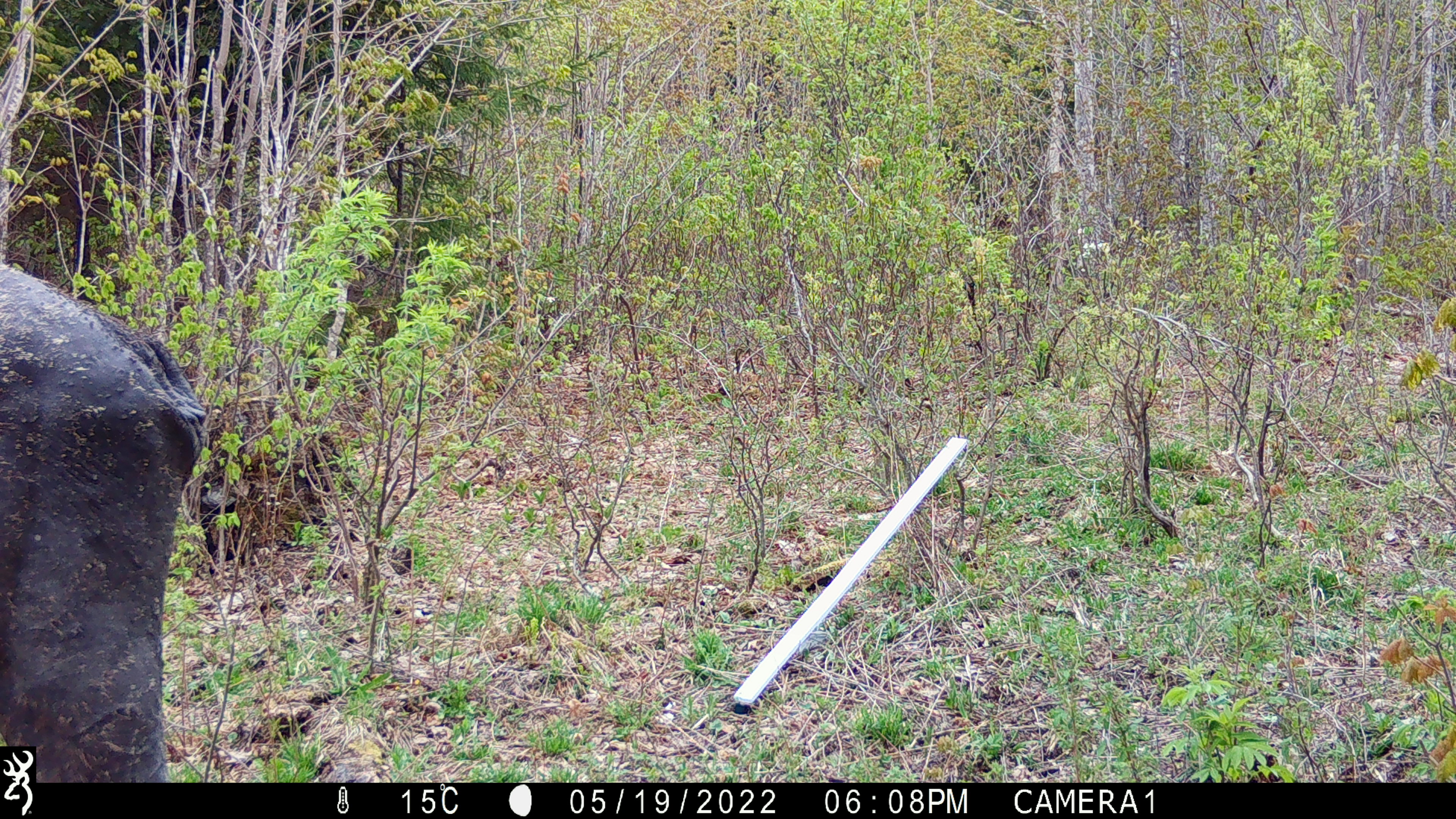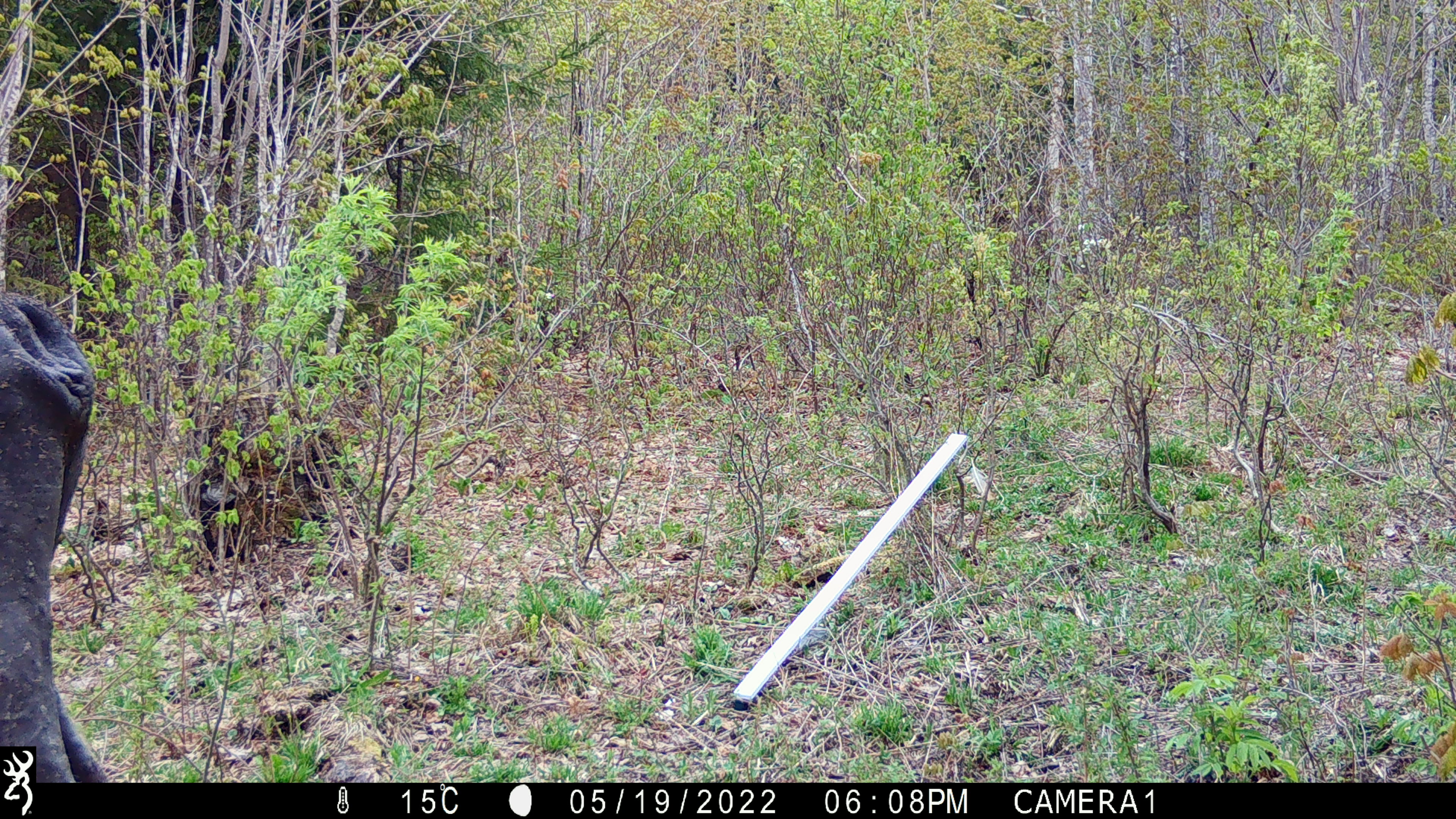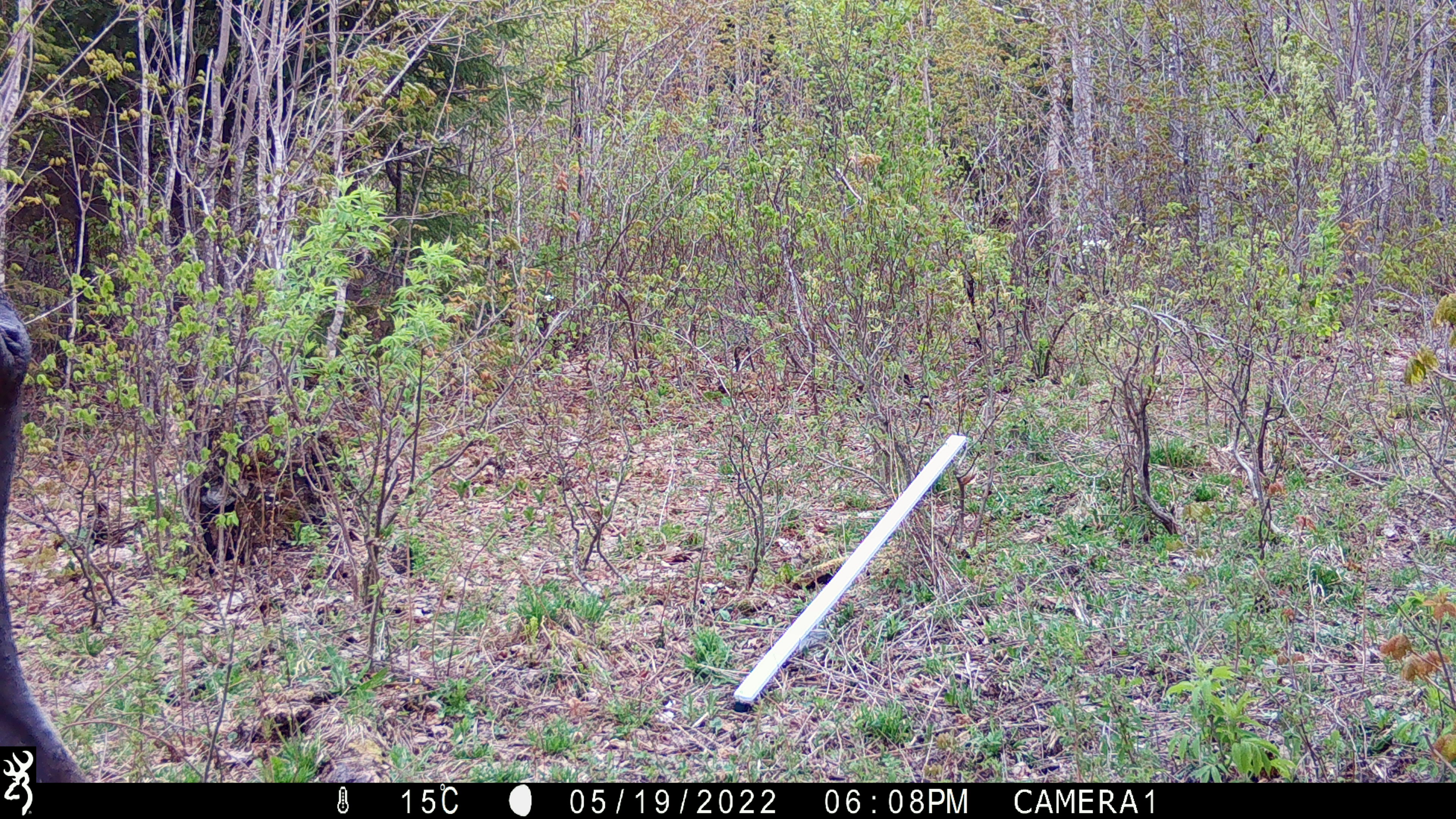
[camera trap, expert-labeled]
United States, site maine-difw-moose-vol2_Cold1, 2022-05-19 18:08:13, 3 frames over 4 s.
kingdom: Animalia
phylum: Chordata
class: Mammalia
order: Artiodactyla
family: Cervidae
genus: Alces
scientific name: Alces alces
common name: moose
Moose (Alces alces).